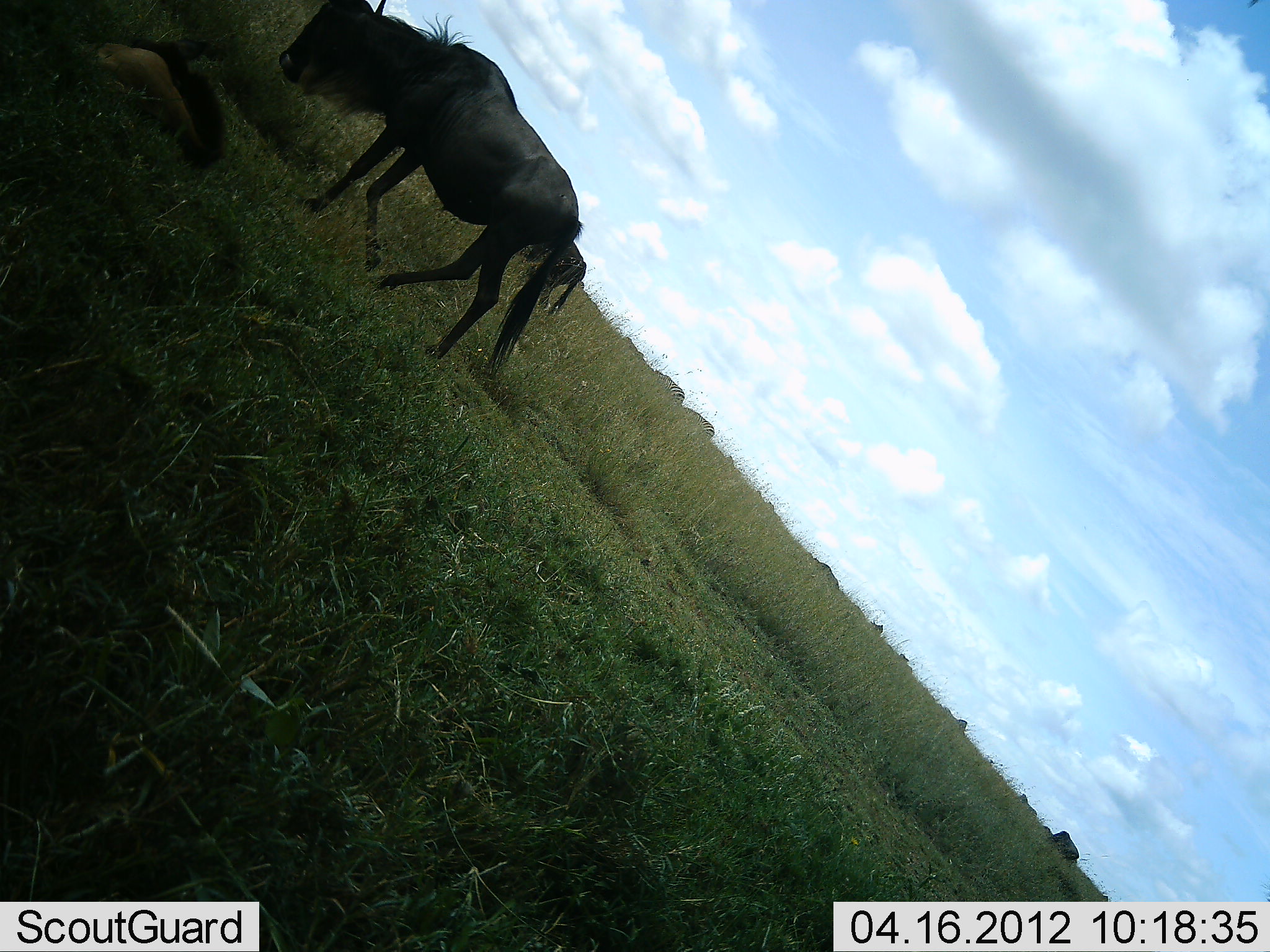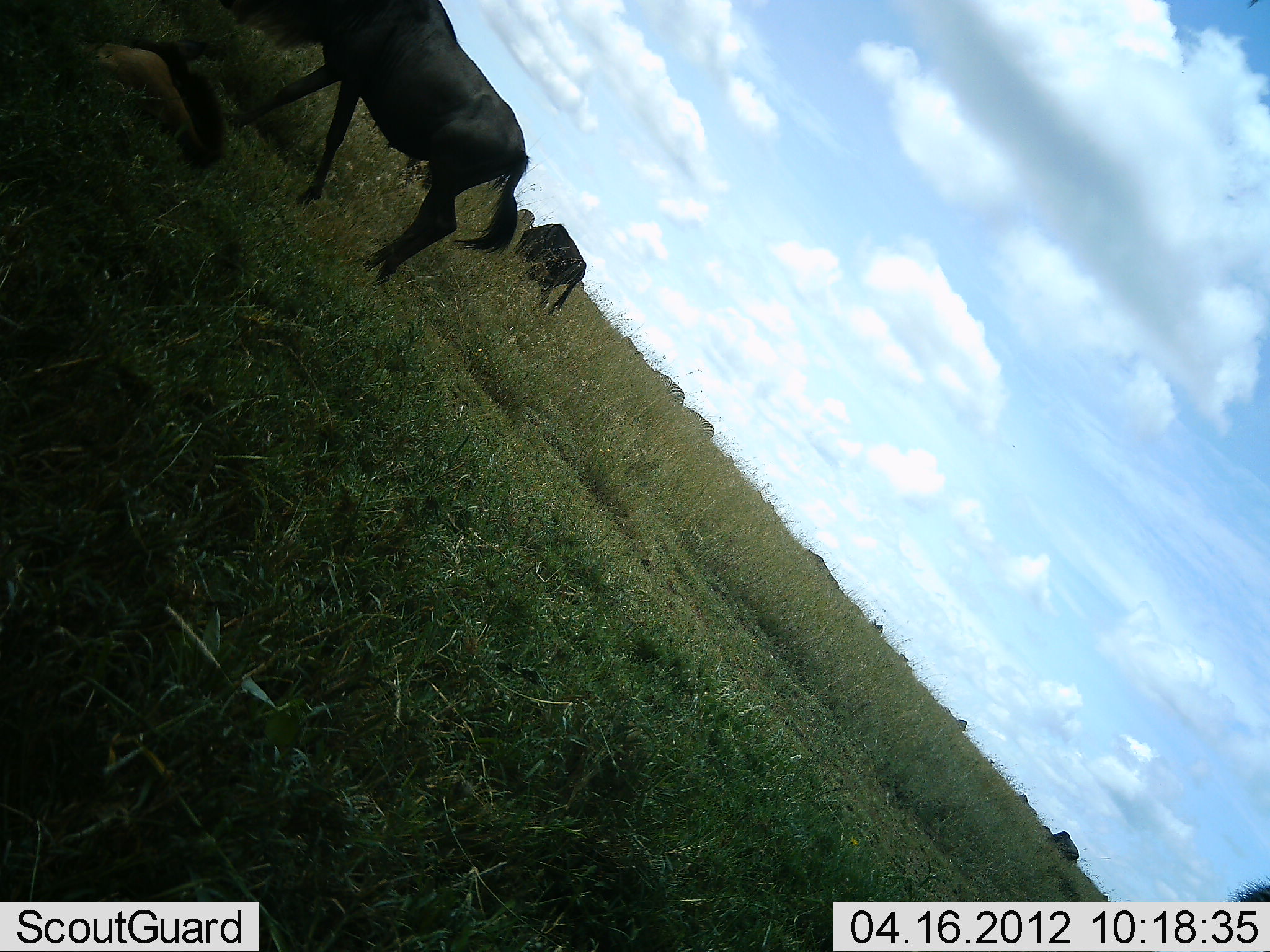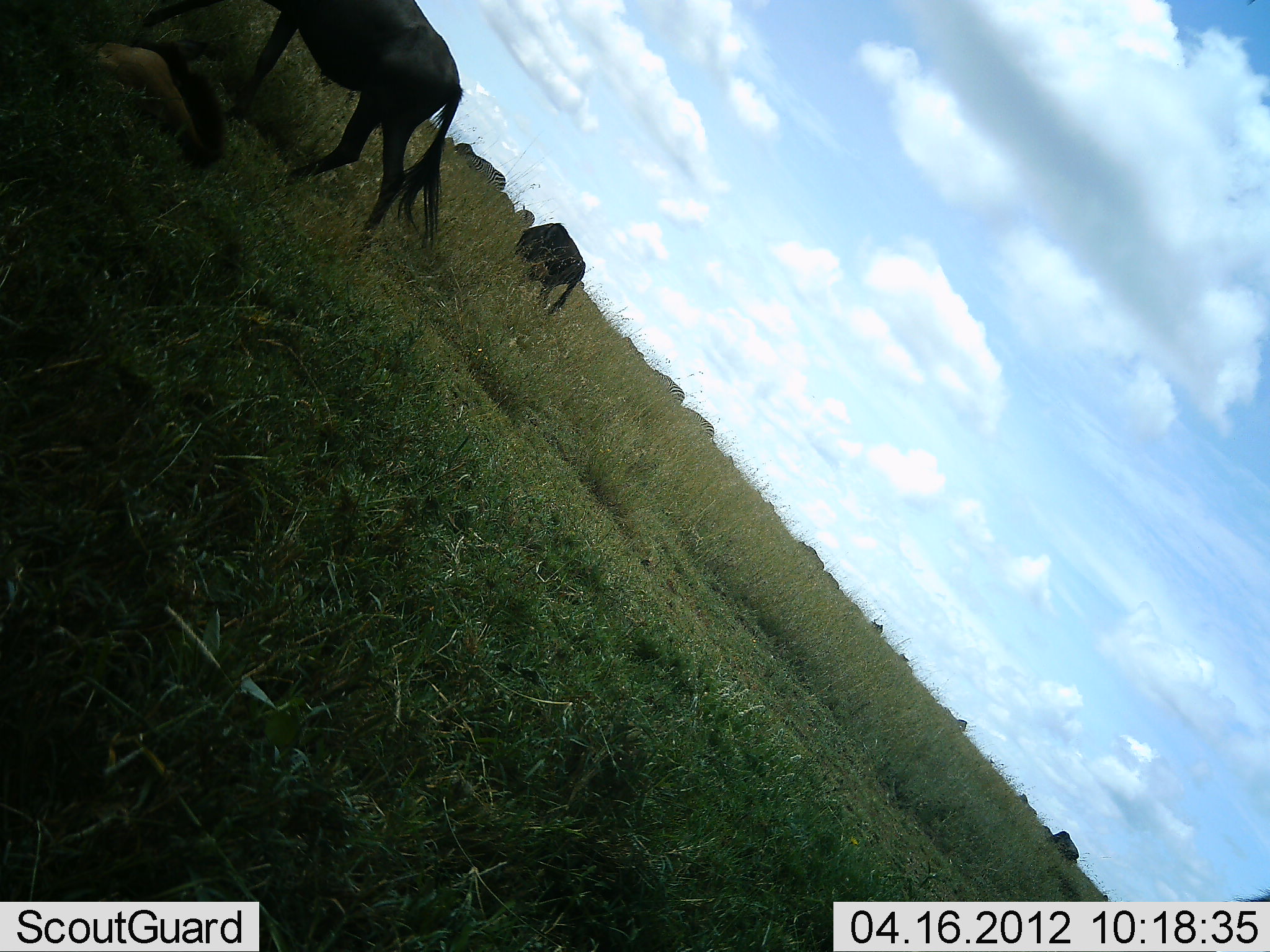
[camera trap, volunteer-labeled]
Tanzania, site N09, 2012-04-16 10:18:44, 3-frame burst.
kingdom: Animalia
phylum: Chordata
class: Mammalia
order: Artiodactyla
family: Bovidae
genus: Connochaetes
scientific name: Connochaetes taurinus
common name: blue wildebeest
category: wildebeest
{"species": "wildebeest (blue wildebeest) (Connochaetes taurinus)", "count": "4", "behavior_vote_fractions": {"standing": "27%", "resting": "38%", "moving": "69%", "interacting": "0%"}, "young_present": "15%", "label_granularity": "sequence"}